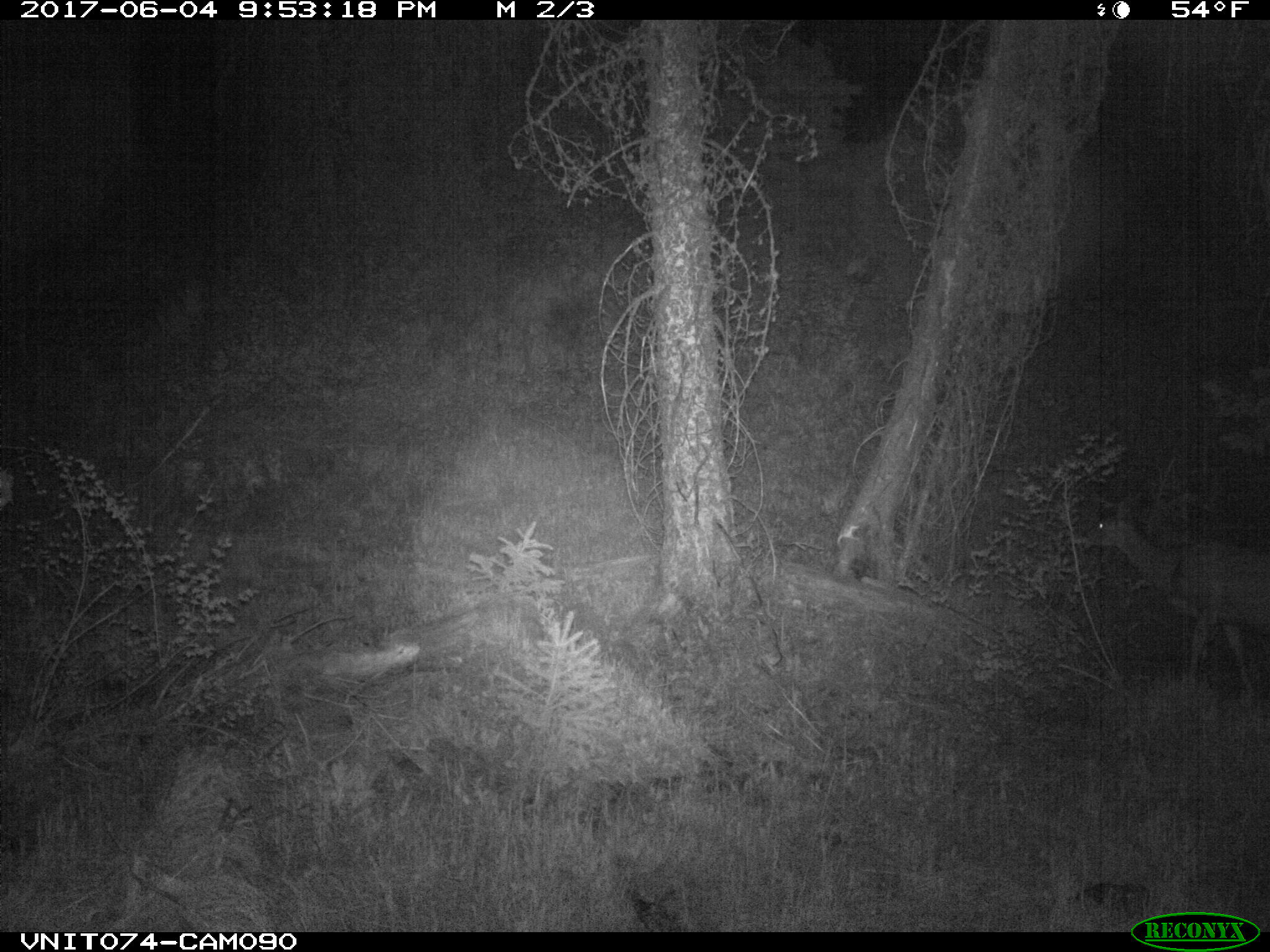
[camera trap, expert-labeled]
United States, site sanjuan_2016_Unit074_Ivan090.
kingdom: Animalia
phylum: Chordata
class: Mammalia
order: Artiodactyla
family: Cervidae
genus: Odocoileus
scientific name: Odocoileus hemionus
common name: mule deer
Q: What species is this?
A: Odocoileus hemionus (mule deer).